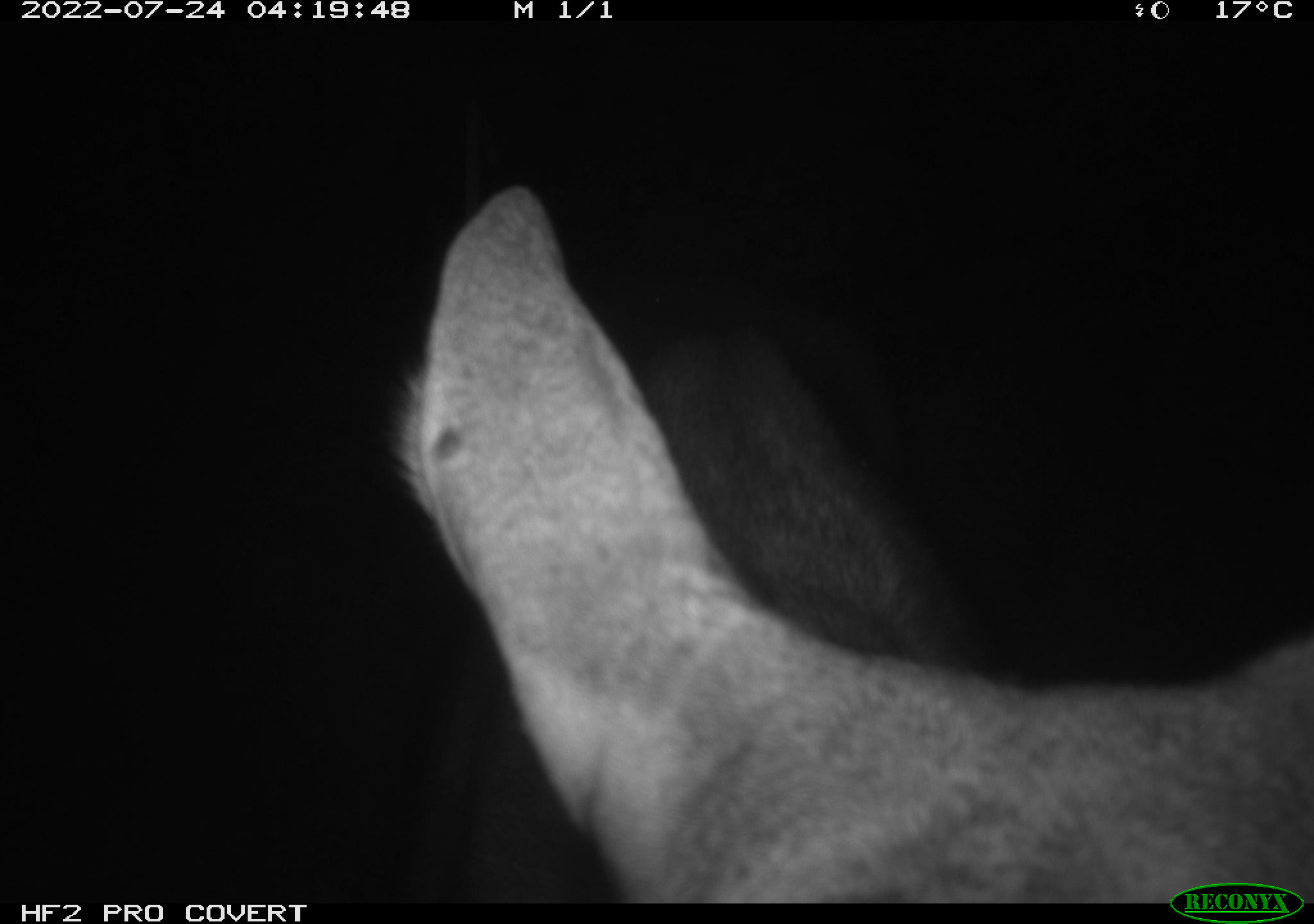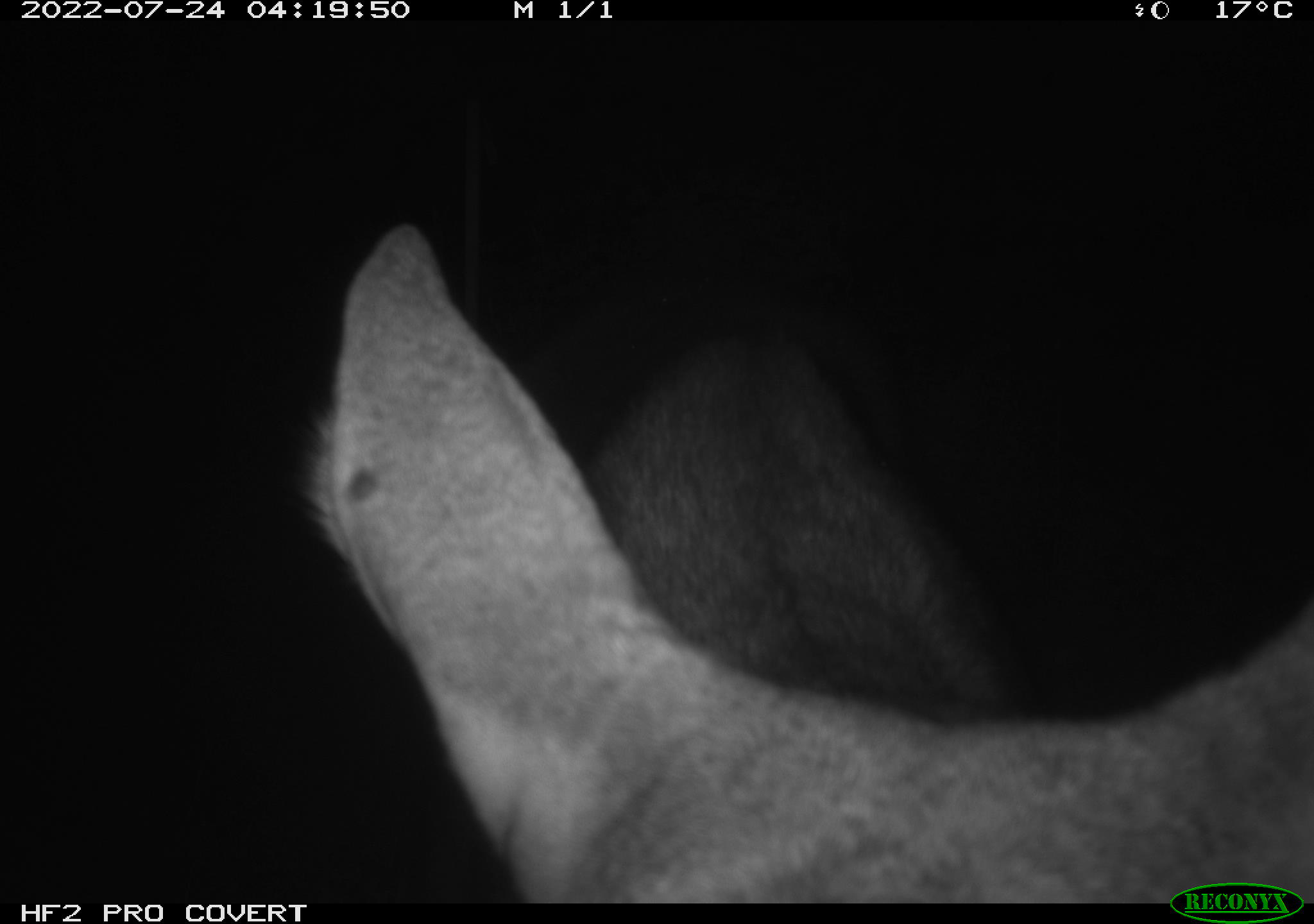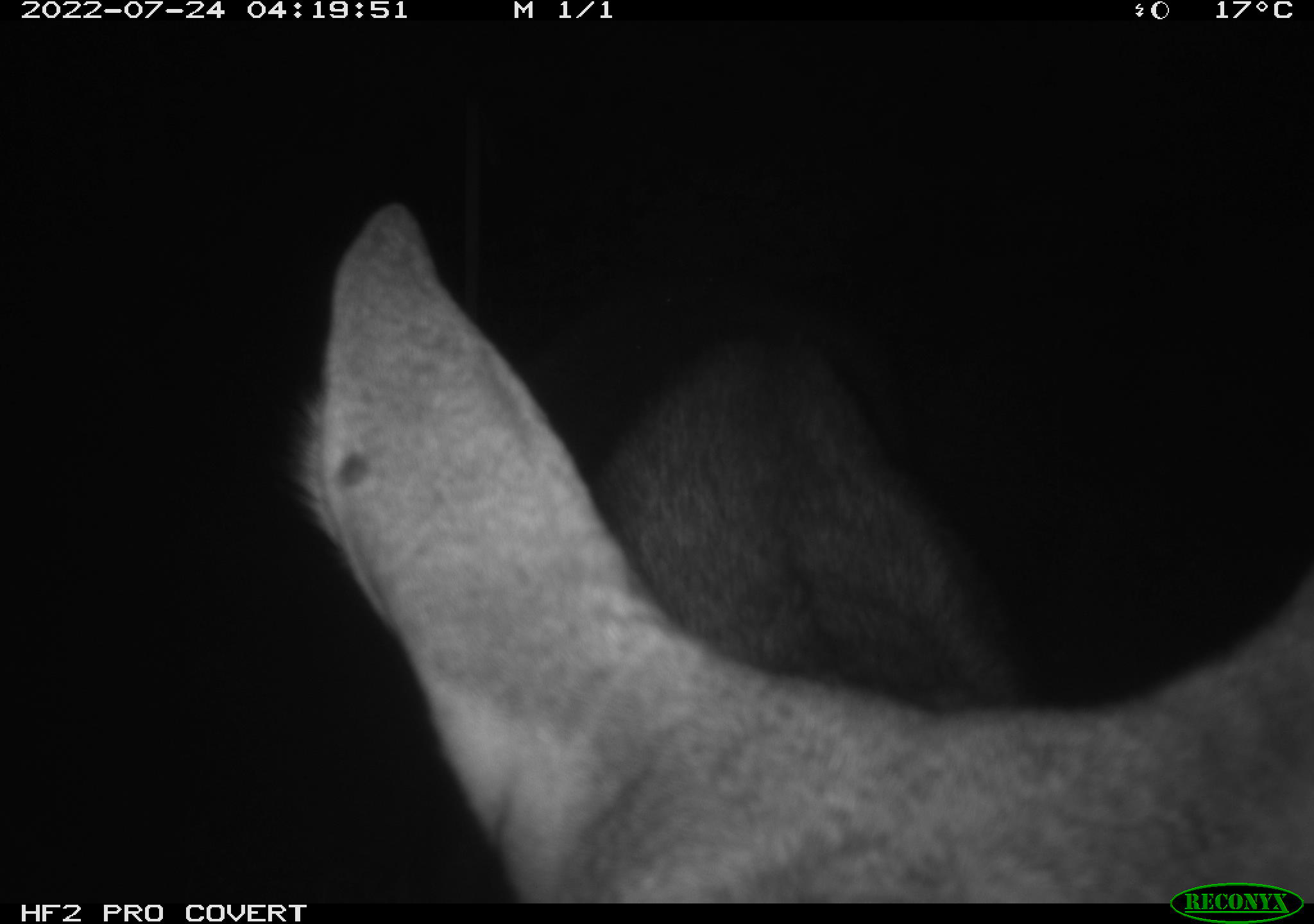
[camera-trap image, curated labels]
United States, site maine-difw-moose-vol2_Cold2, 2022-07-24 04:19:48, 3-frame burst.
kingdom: Animalia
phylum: Chordata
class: Mammalia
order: Artiodactyla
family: Cervidae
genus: Alces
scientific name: Alces alces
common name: moose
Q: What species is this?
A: Moose (Alces alces).